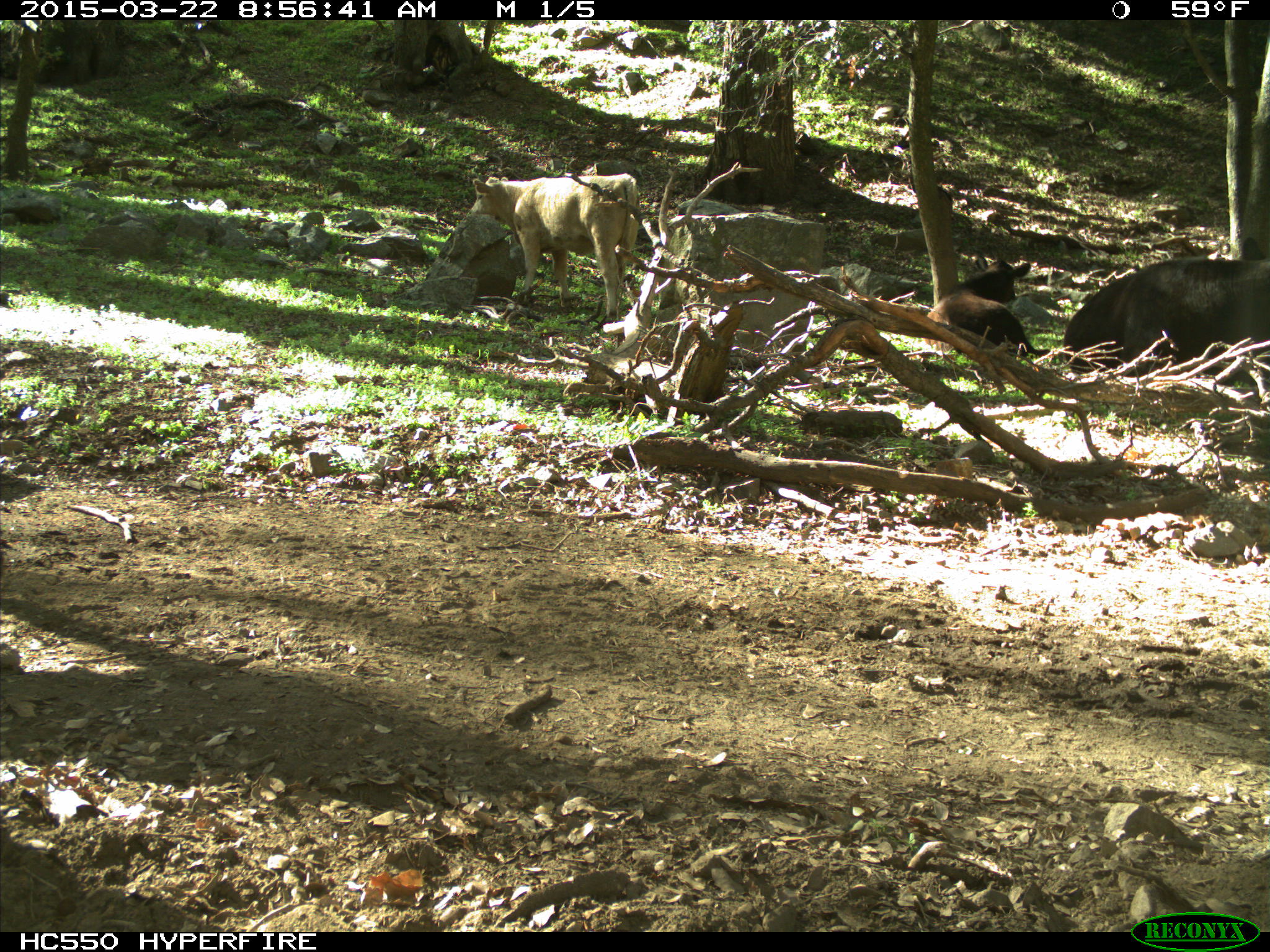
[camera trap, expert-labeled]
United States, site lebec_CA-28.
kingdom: Animalia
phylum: Chordata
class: Mammalia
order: Artiodactyla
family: Bovidae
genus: Bos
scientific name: Bos taurus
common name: domestic cow